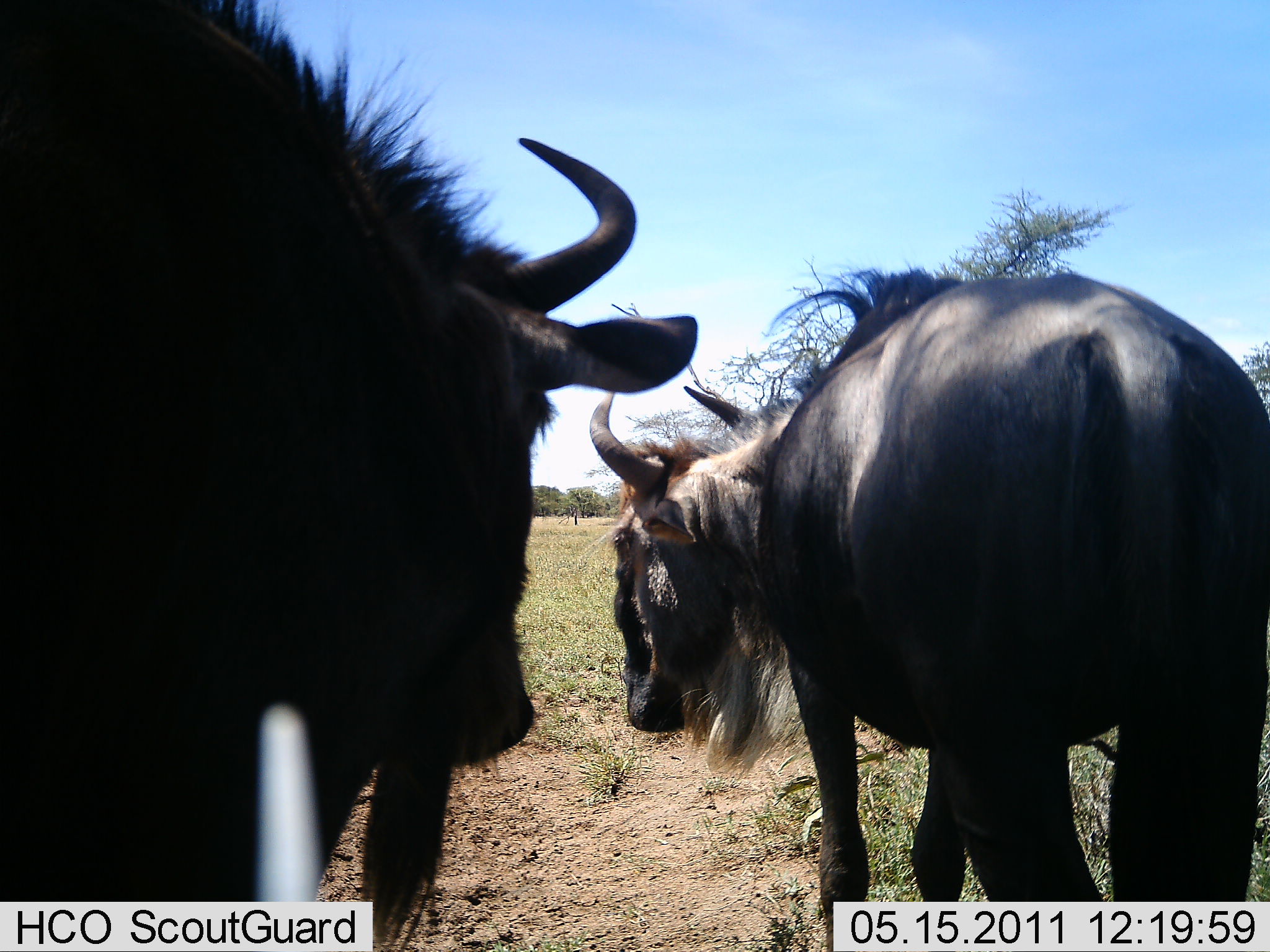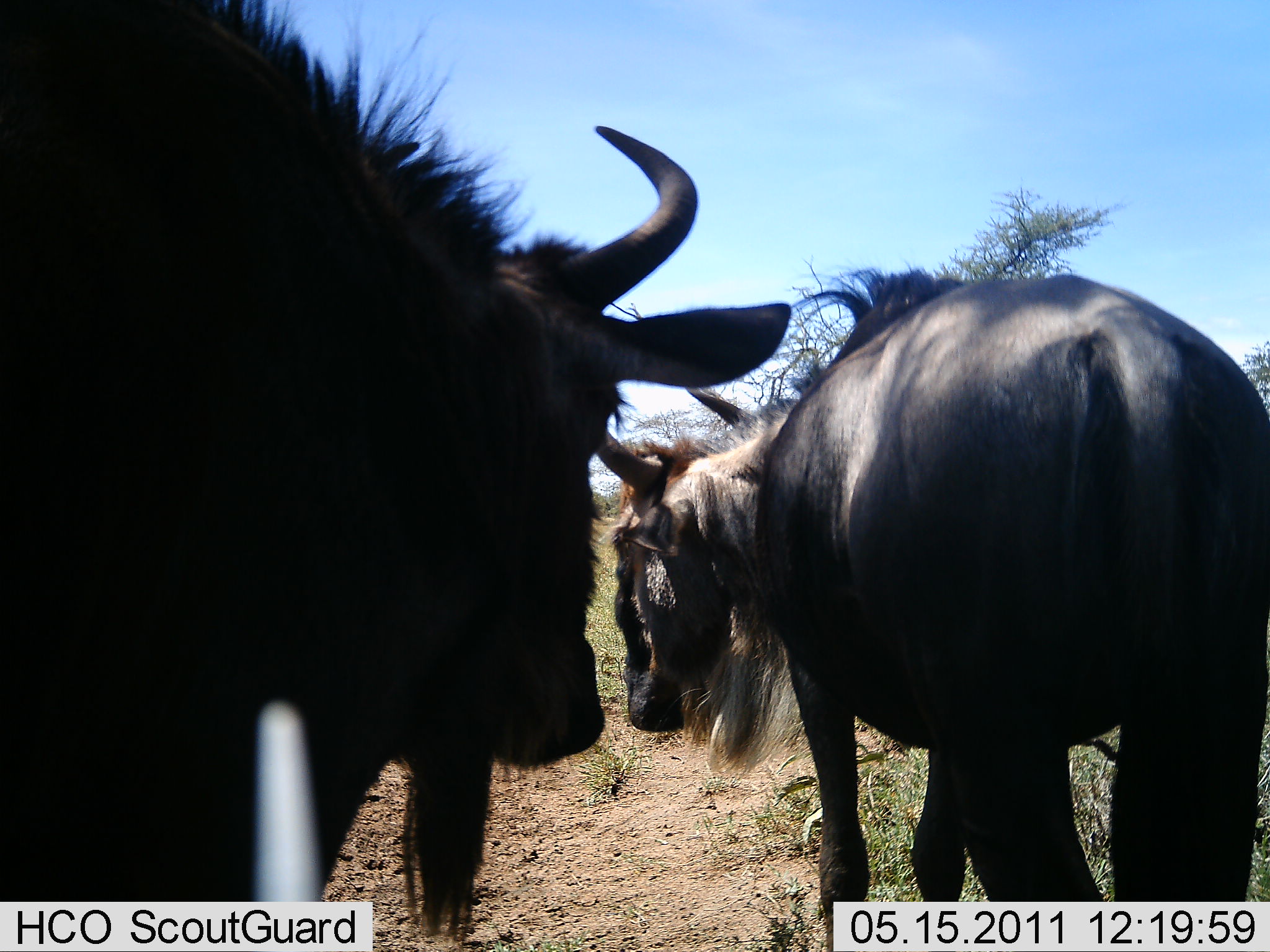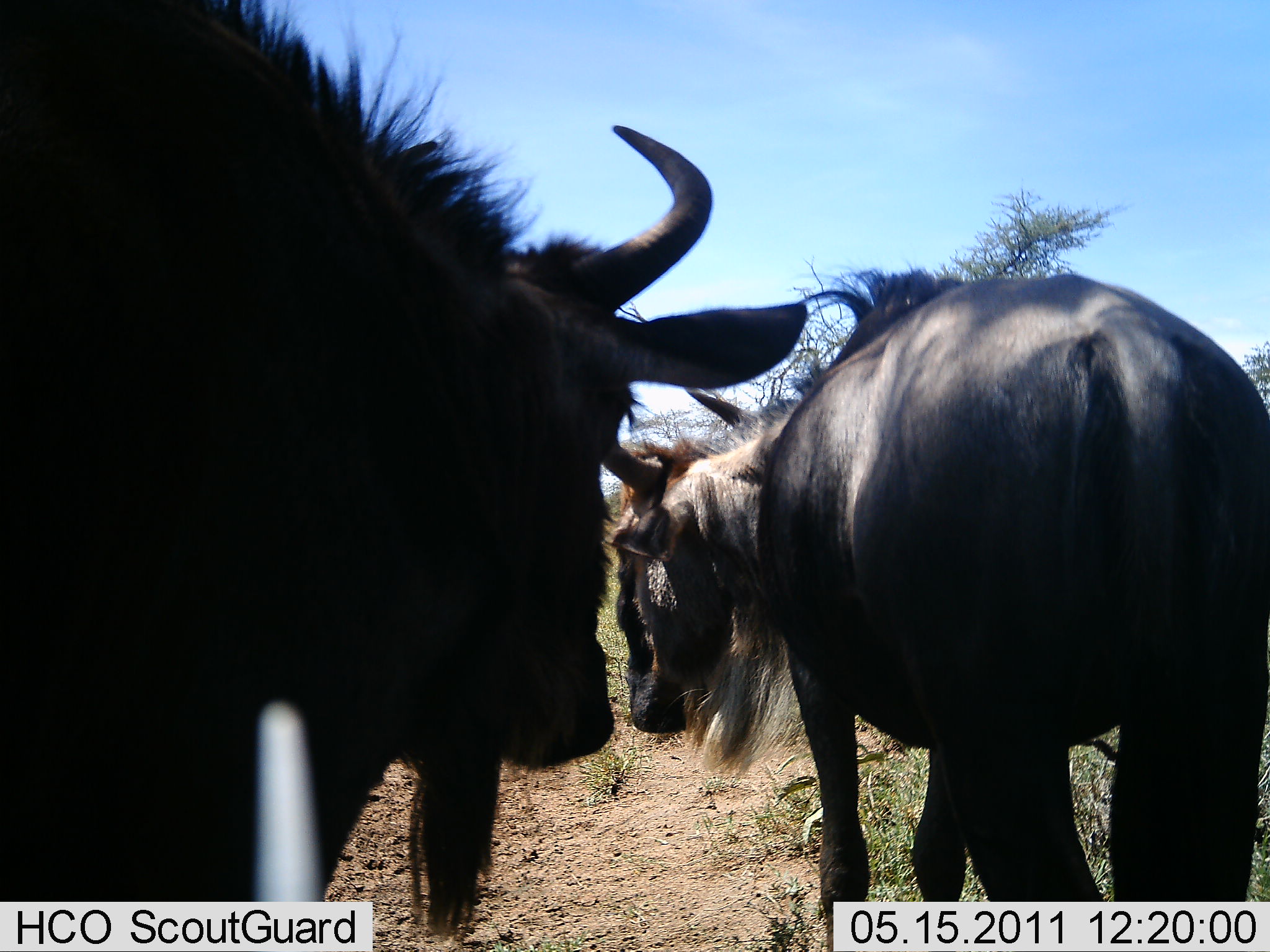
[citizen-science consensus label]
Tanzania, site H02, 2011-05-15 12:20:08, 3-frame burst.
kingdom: Animalia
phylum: Chordata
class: Mammalia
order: Artiodactyla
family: Bovidae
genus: Connochaetes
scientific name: Connochaetes taurinus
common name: blue wildebeest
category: wildebeest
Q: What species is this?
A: Wildebeest (blue wildebeest) (Connochaetes taurinus).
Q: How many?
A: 2.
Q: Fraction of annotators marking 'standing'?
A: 100%.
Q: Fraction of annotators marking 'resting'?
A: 10%.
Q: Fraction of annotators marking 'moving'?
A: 10%.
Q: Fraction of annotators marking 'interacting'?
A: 0%.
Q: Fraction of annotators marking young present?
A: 0%.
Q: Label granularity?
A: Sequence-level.